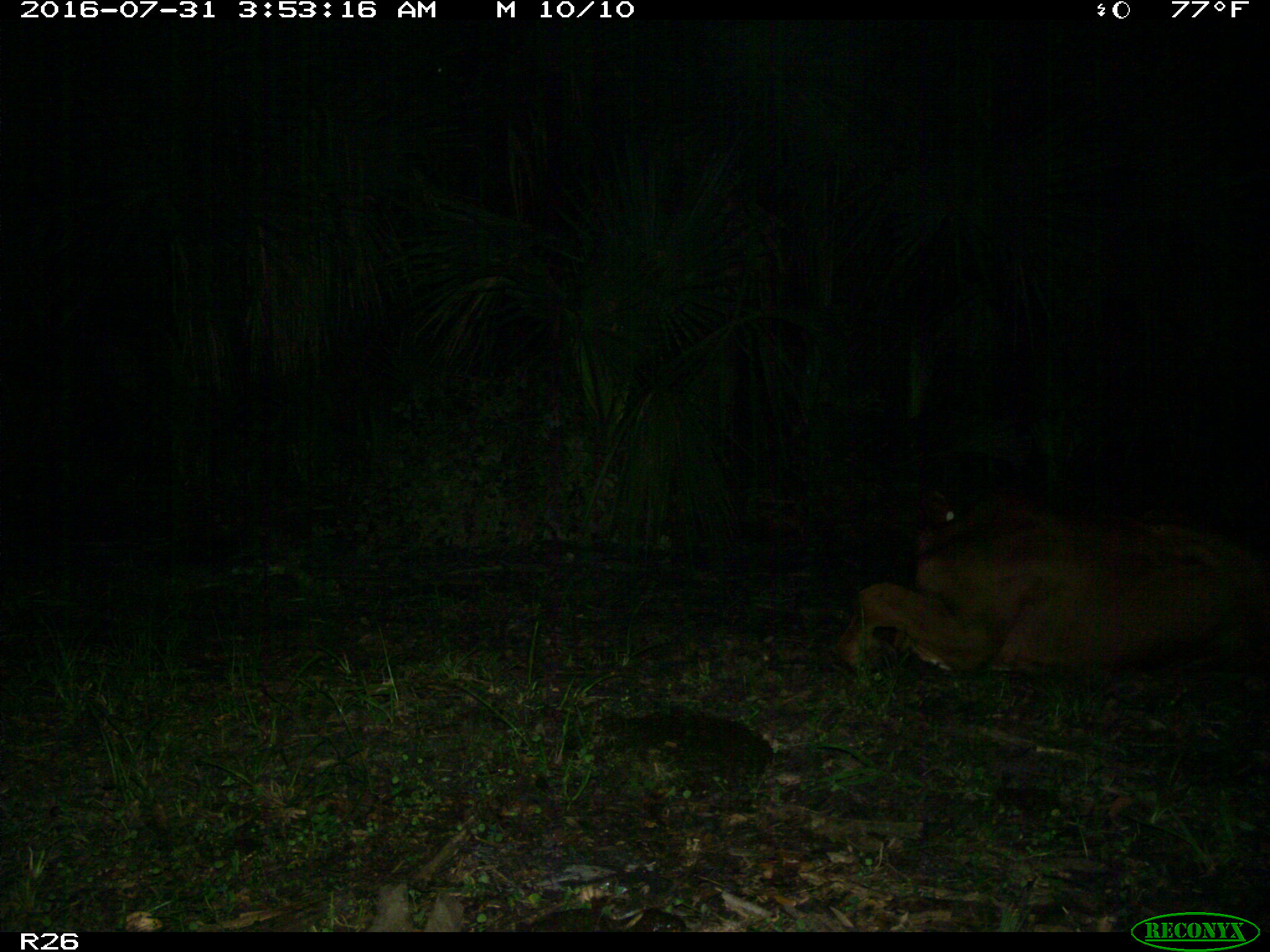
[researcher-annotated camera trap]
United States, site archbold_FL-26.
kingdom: Animalia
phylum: Chordata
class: Mammalia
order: Artiodactyla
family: Bovidae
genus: Bos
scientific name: Bos taurus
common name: domestic cow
Bos taurus (domestic cow).